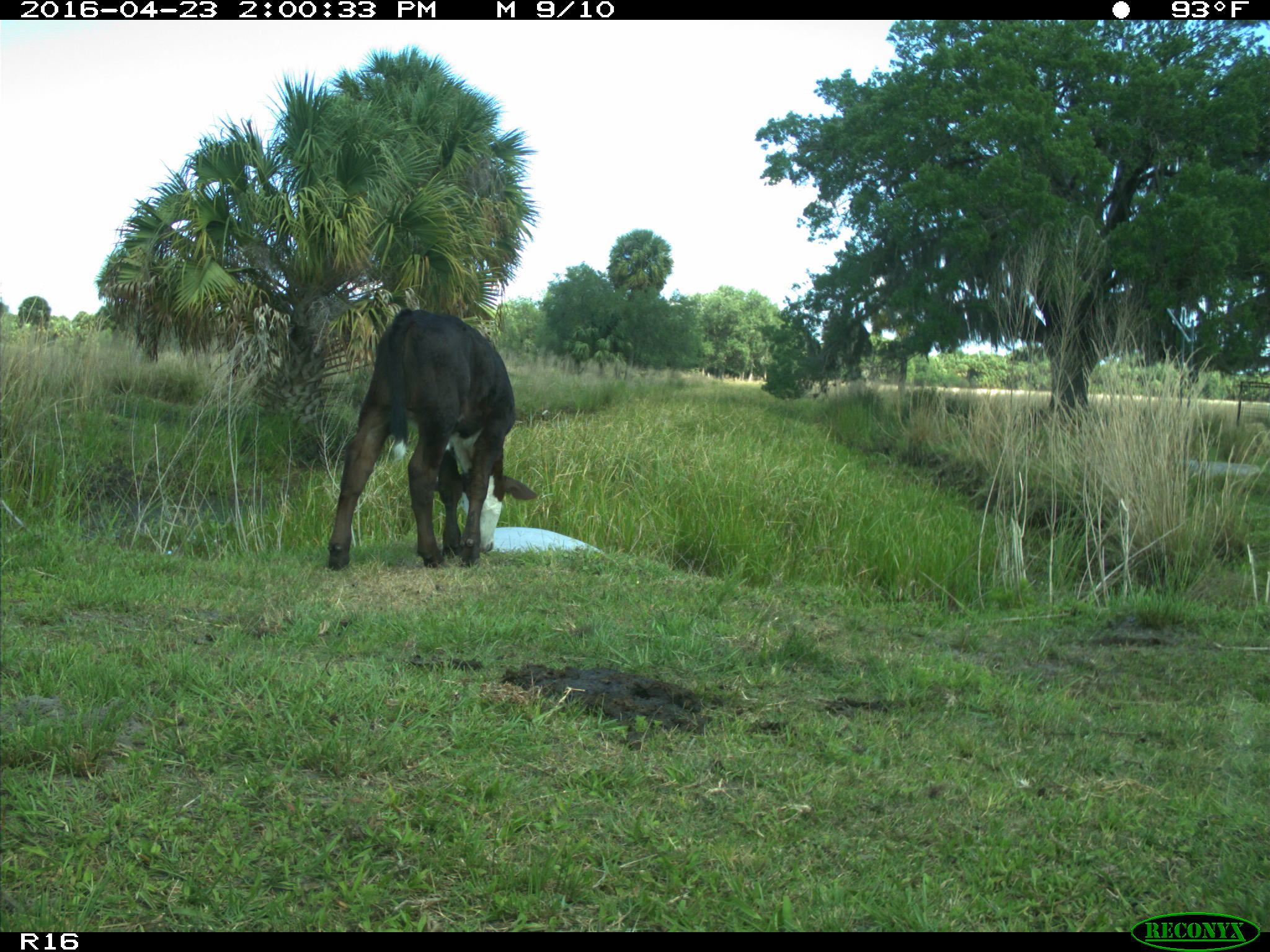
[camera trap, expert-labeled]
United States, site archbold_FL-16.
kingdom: Animalia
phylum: Chordata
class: Mammalia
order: Artiodactyla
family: Bovidae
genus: Bos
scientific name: Bos taurus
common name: domestic cow